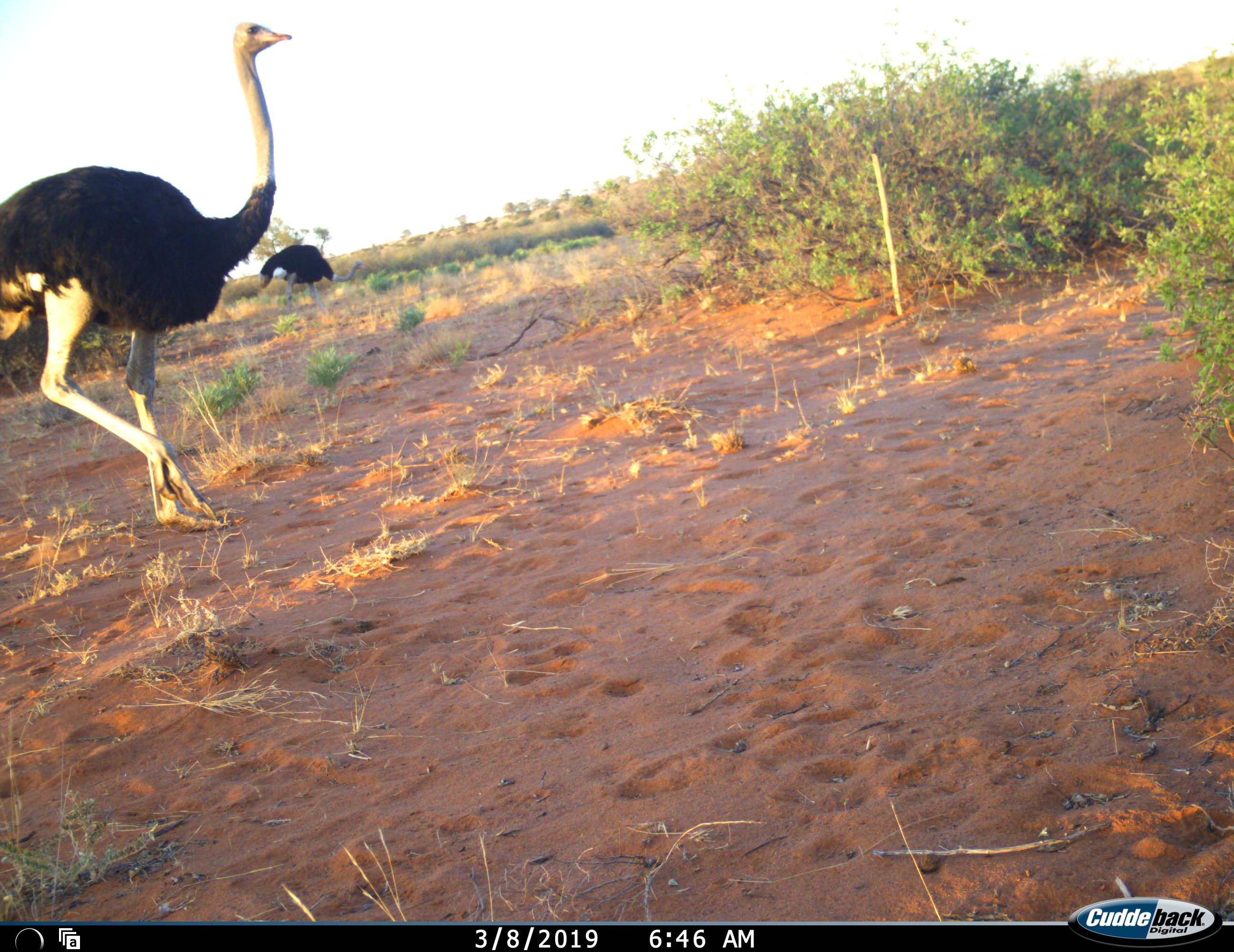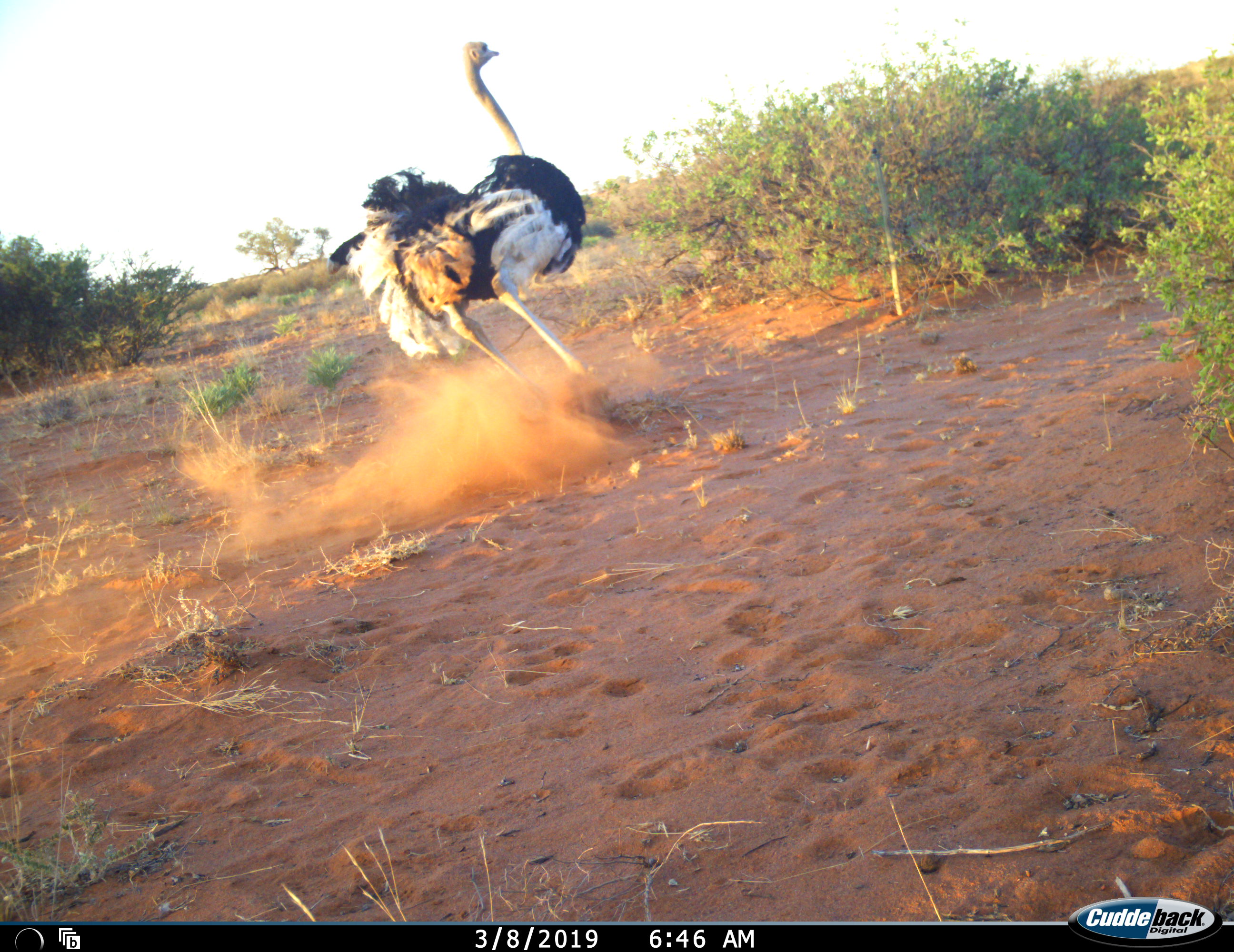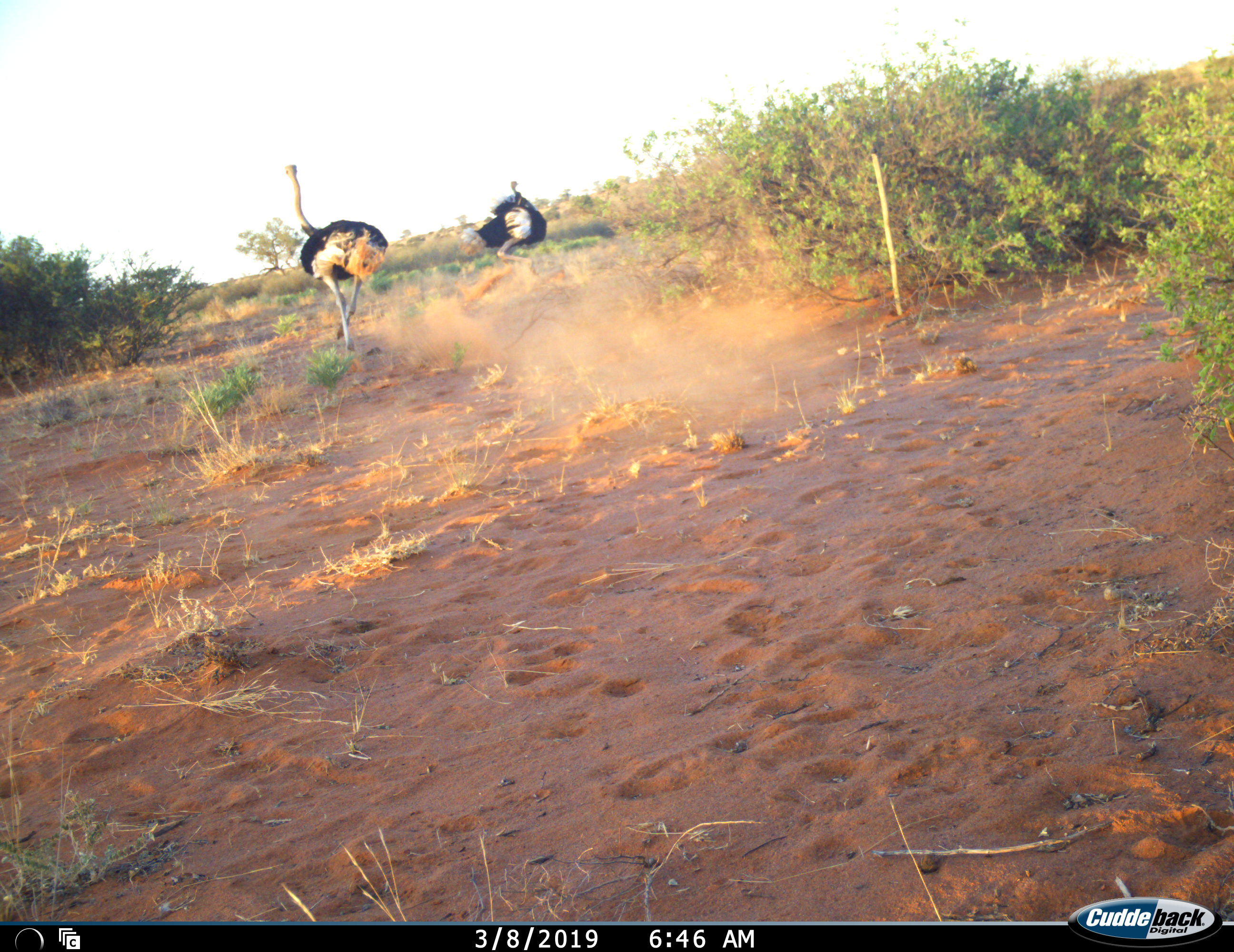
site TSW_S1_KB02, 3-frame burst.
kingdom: Animalia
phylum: Chordata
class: Aves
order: Struthioniformes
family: Struthionidae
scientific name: Struthionidae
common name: ostrich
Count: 2.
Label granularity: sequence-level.